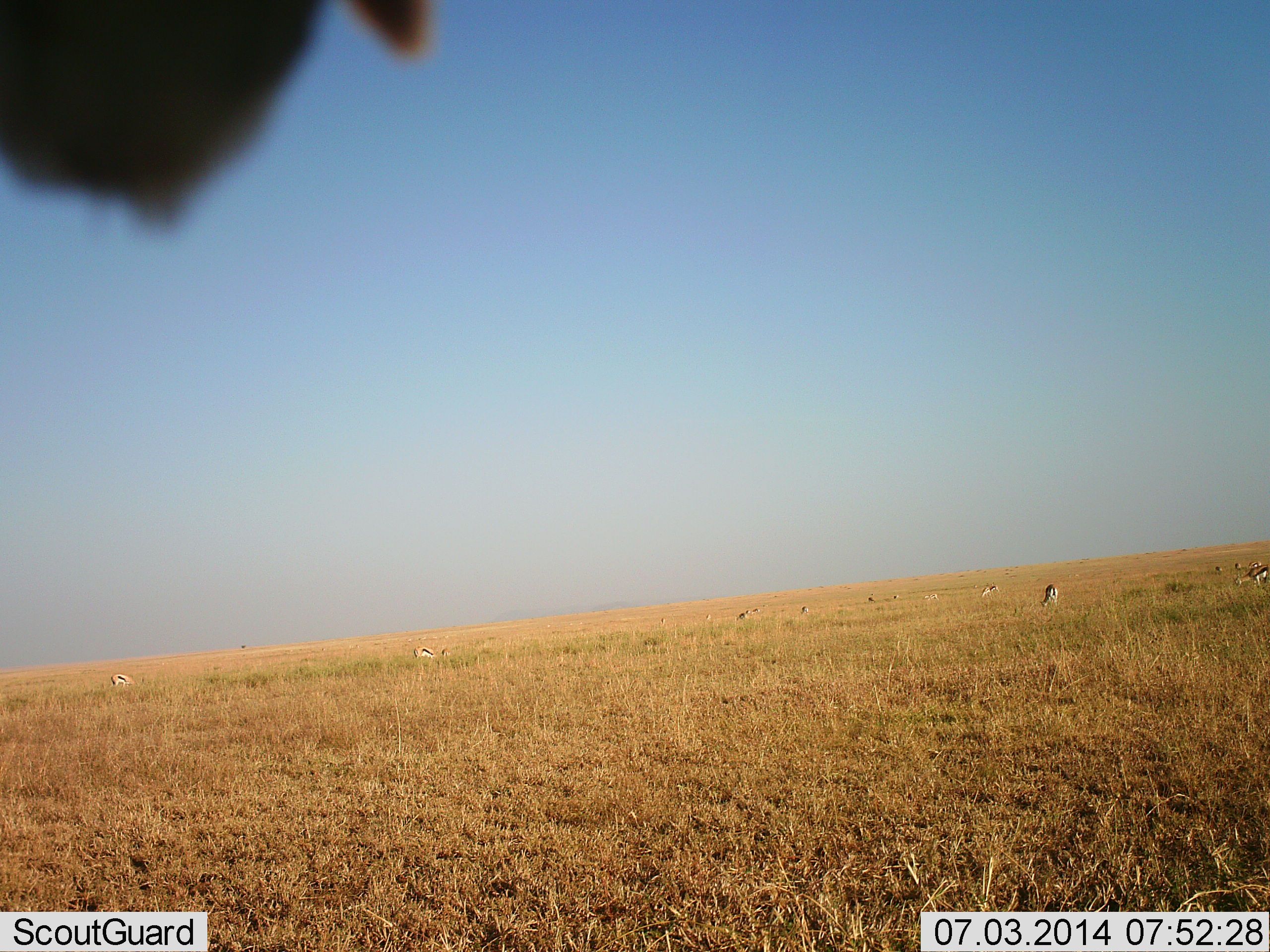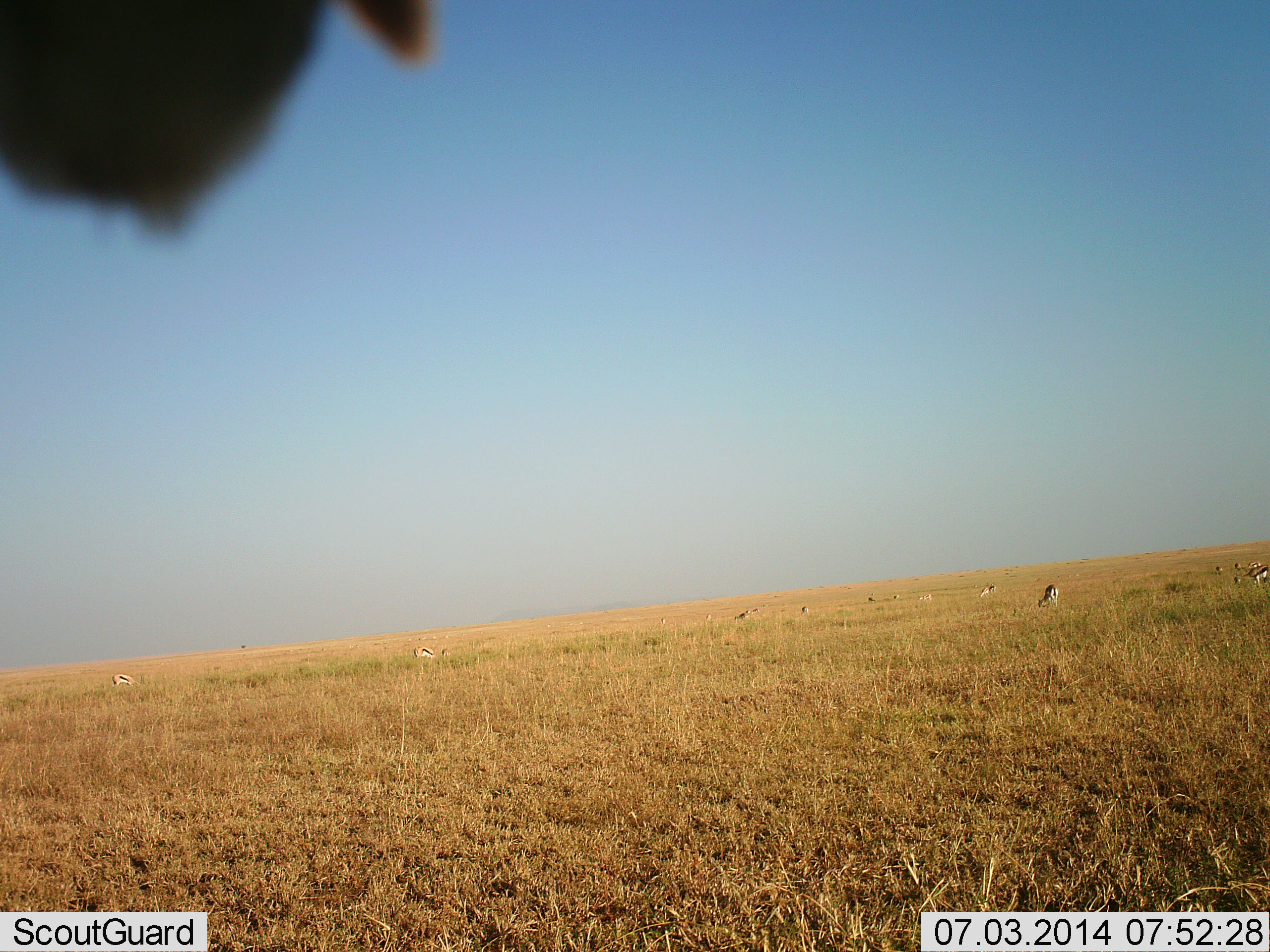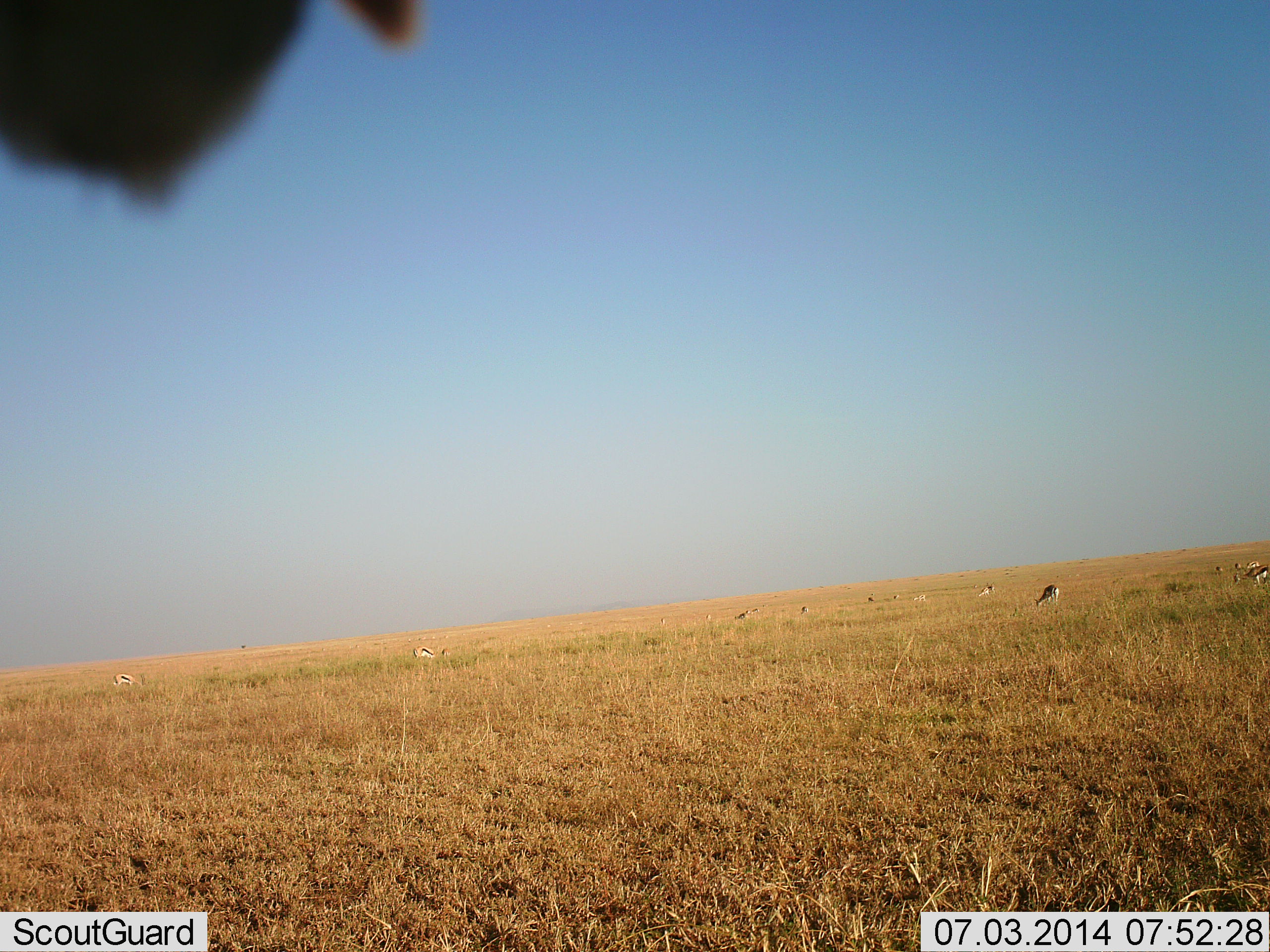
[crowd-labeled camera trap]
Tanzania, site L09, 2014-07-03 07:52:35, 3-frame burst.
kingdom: Animalia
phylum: Chordata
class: Mammalia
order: Artiodactyla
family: Bovidae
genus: Eudorcas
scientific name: Eudorcas thomsonii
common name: thomson's gazelle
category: gazellethomsons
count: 11-50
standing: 60%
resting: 10%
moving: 0%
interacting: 0%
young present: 0%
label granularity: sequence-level